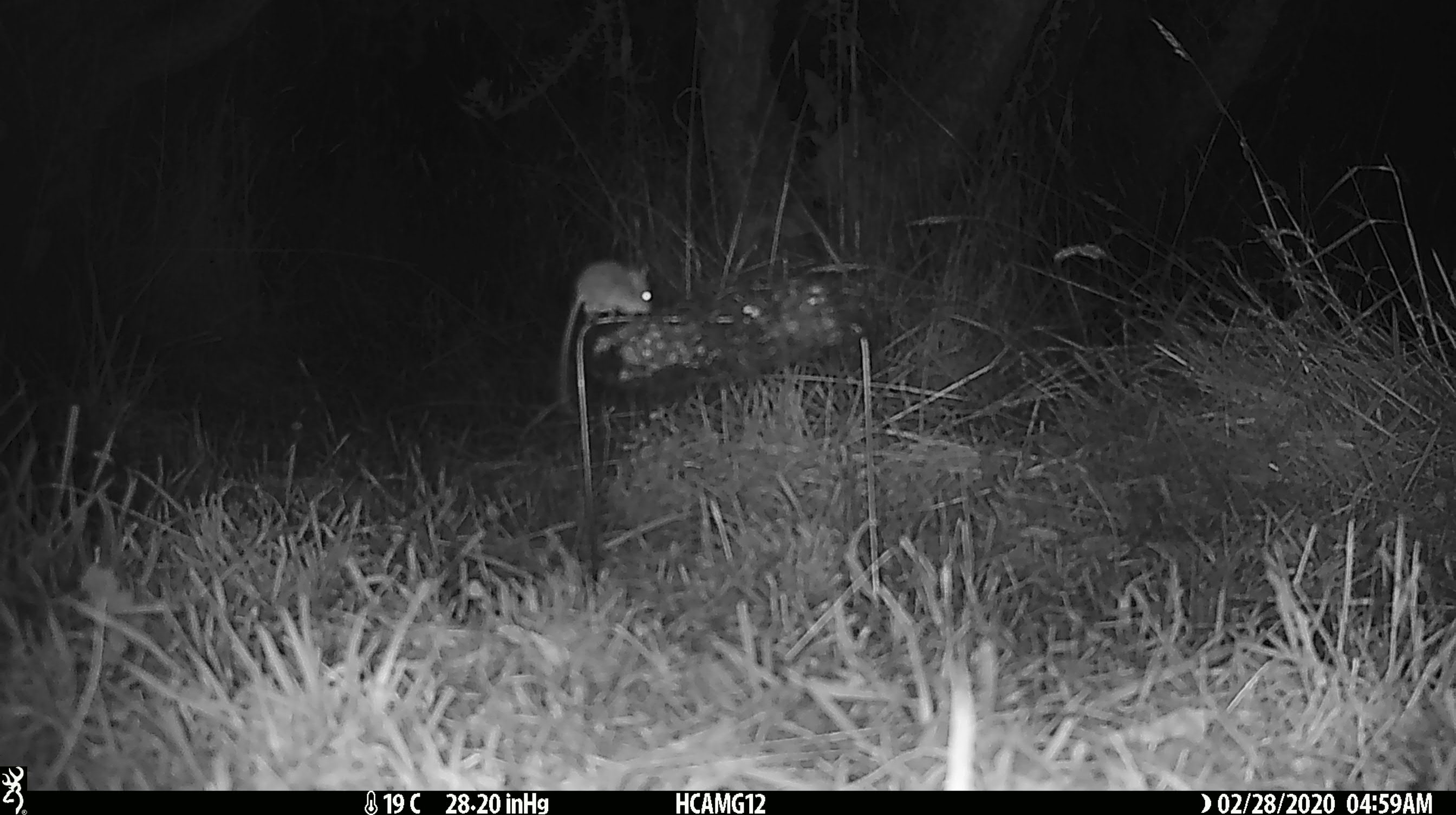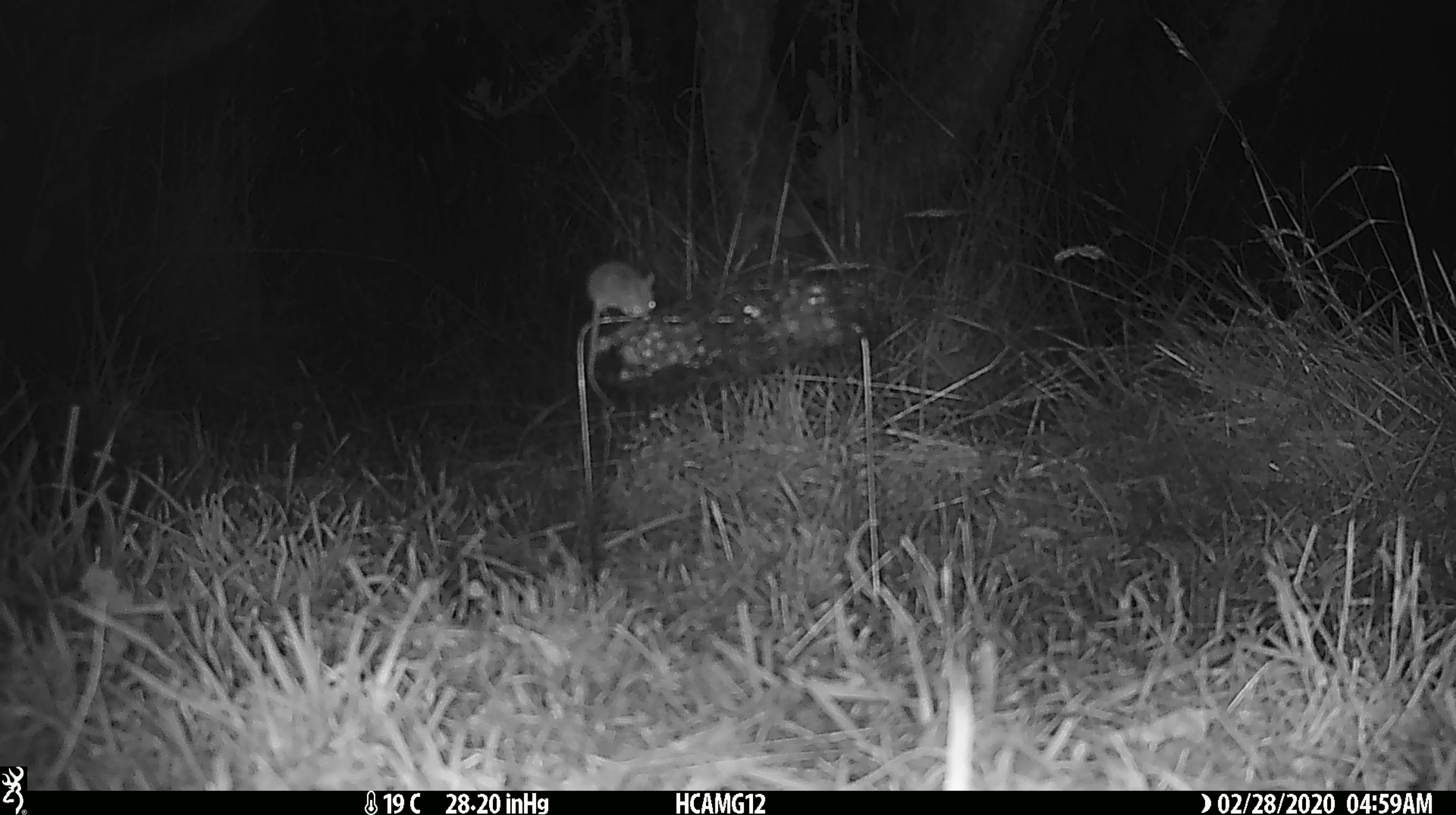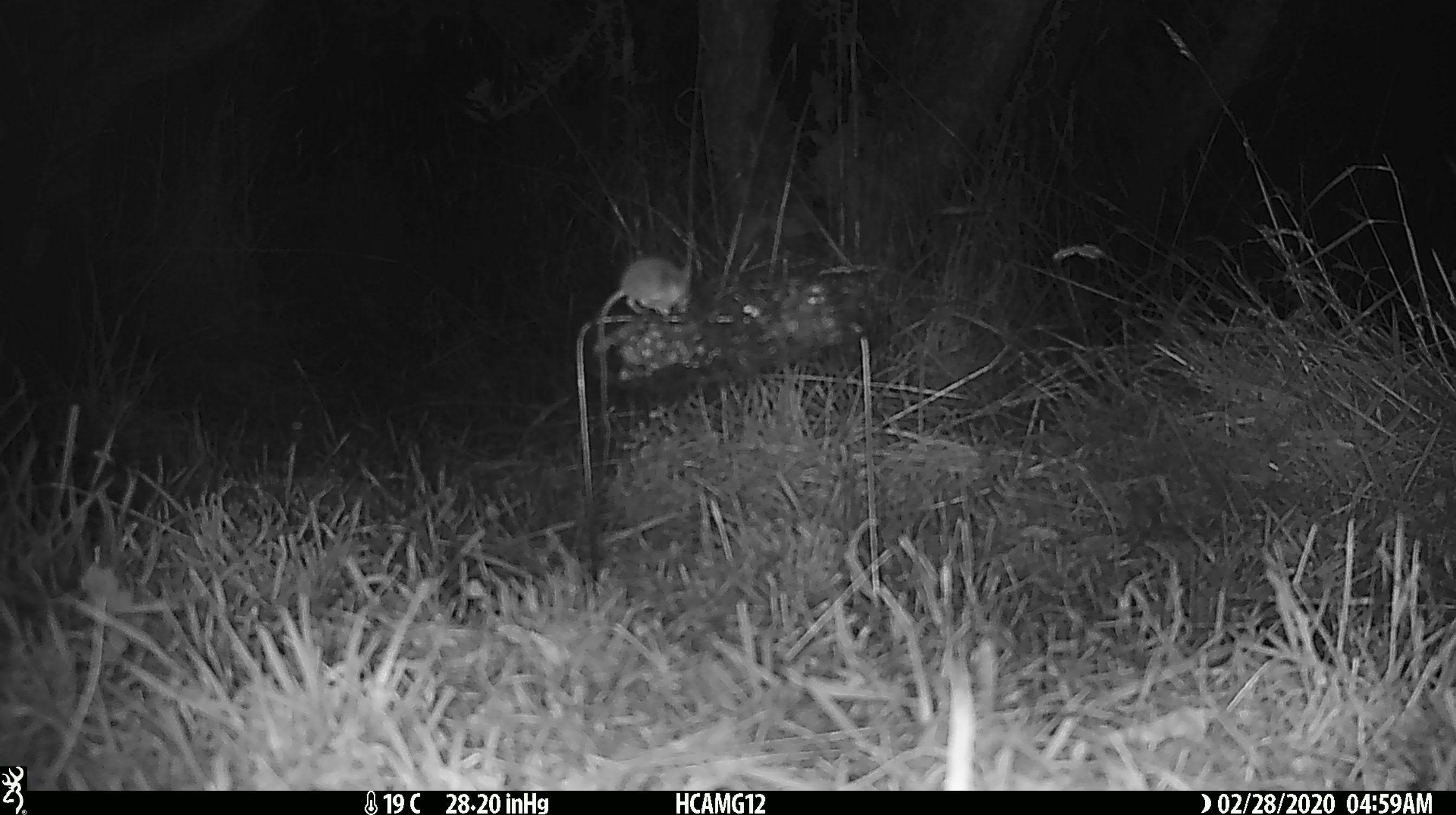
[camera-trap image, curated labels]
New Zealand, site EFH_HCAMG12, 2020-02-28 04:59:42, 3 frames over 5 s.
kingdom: Animalia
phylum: Chordata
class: Mammalia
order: Rodentia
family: Muridae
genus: Mus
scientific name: Mus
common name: mouse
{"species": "mouse (Mus)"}